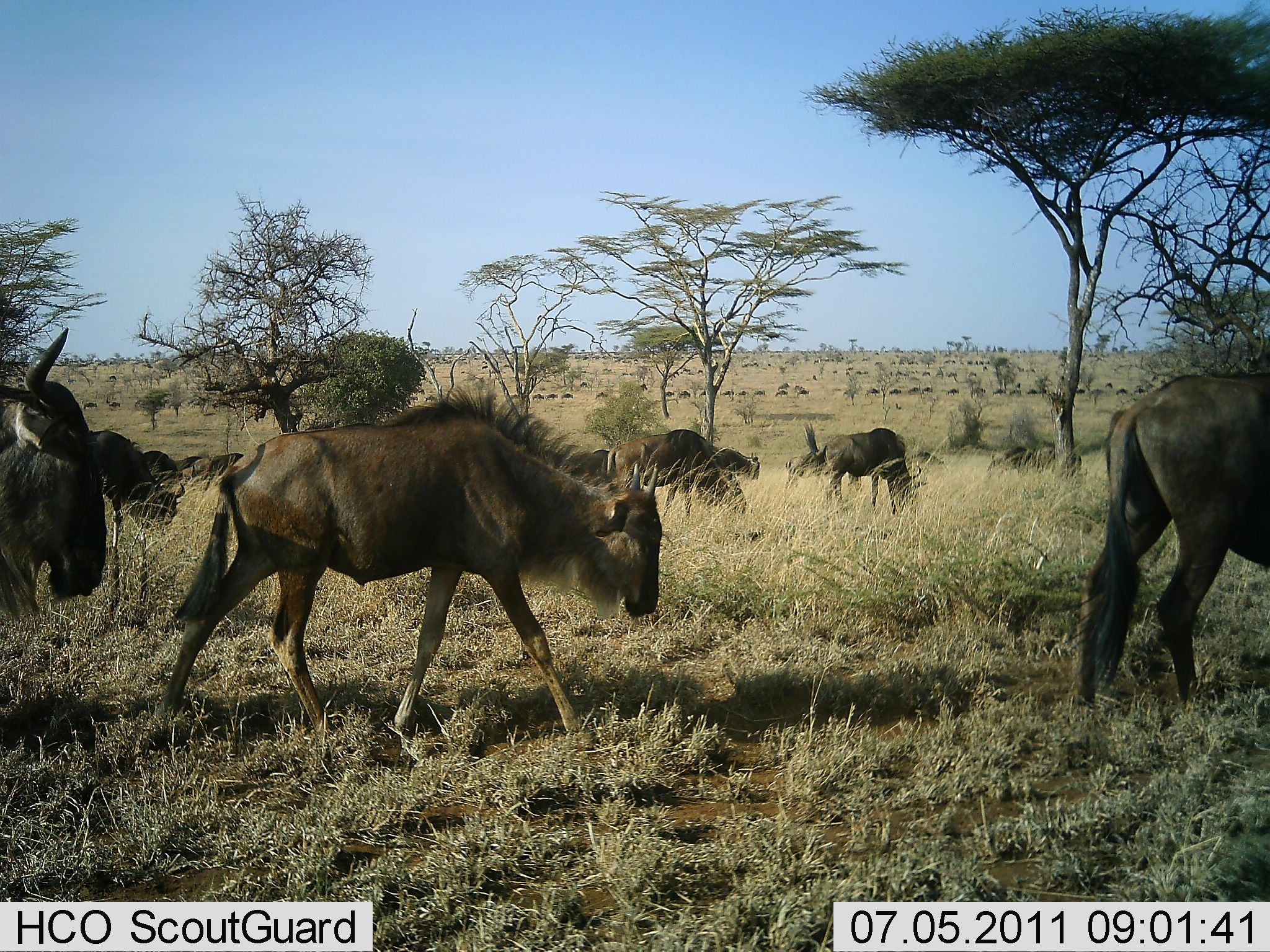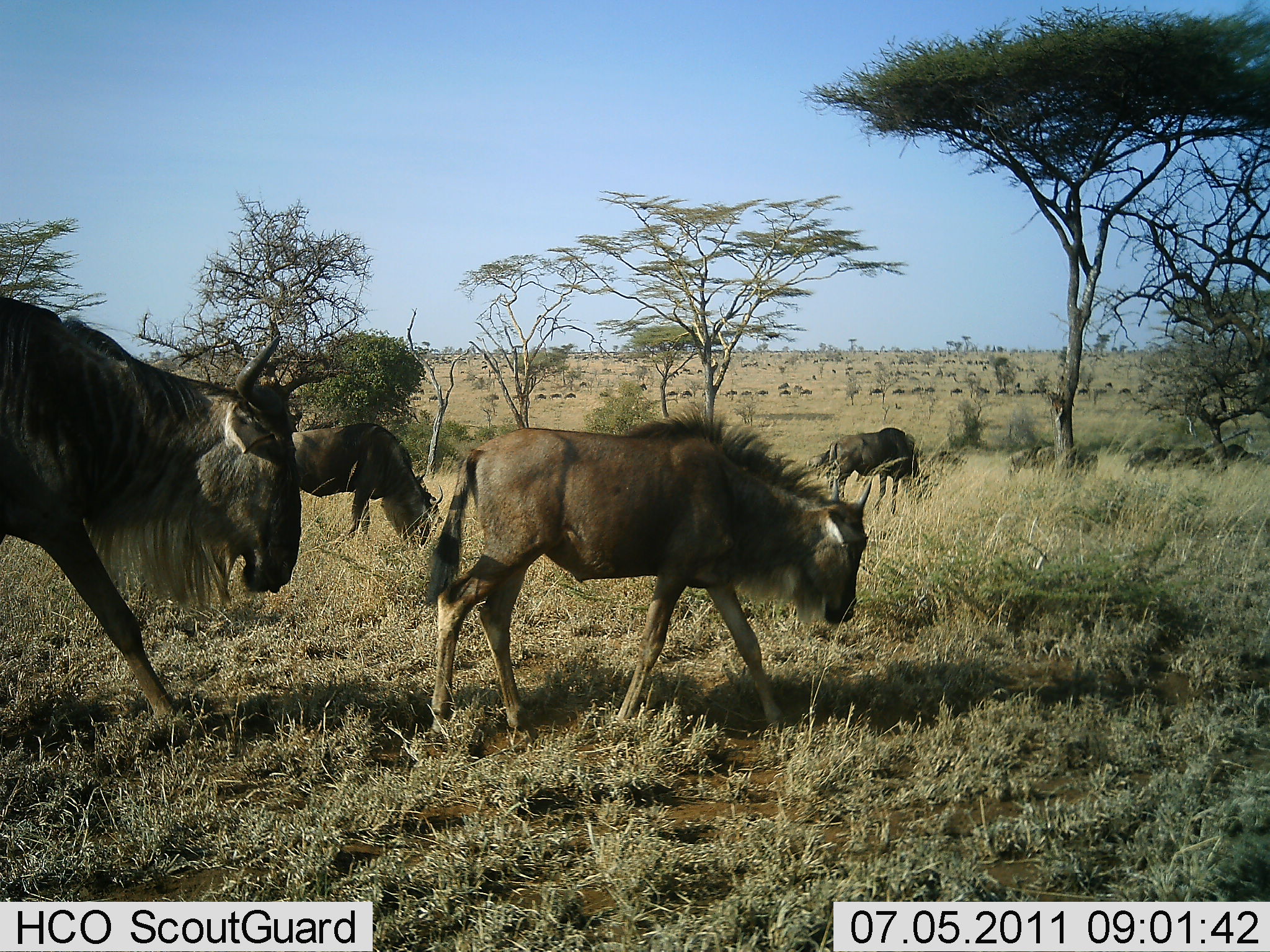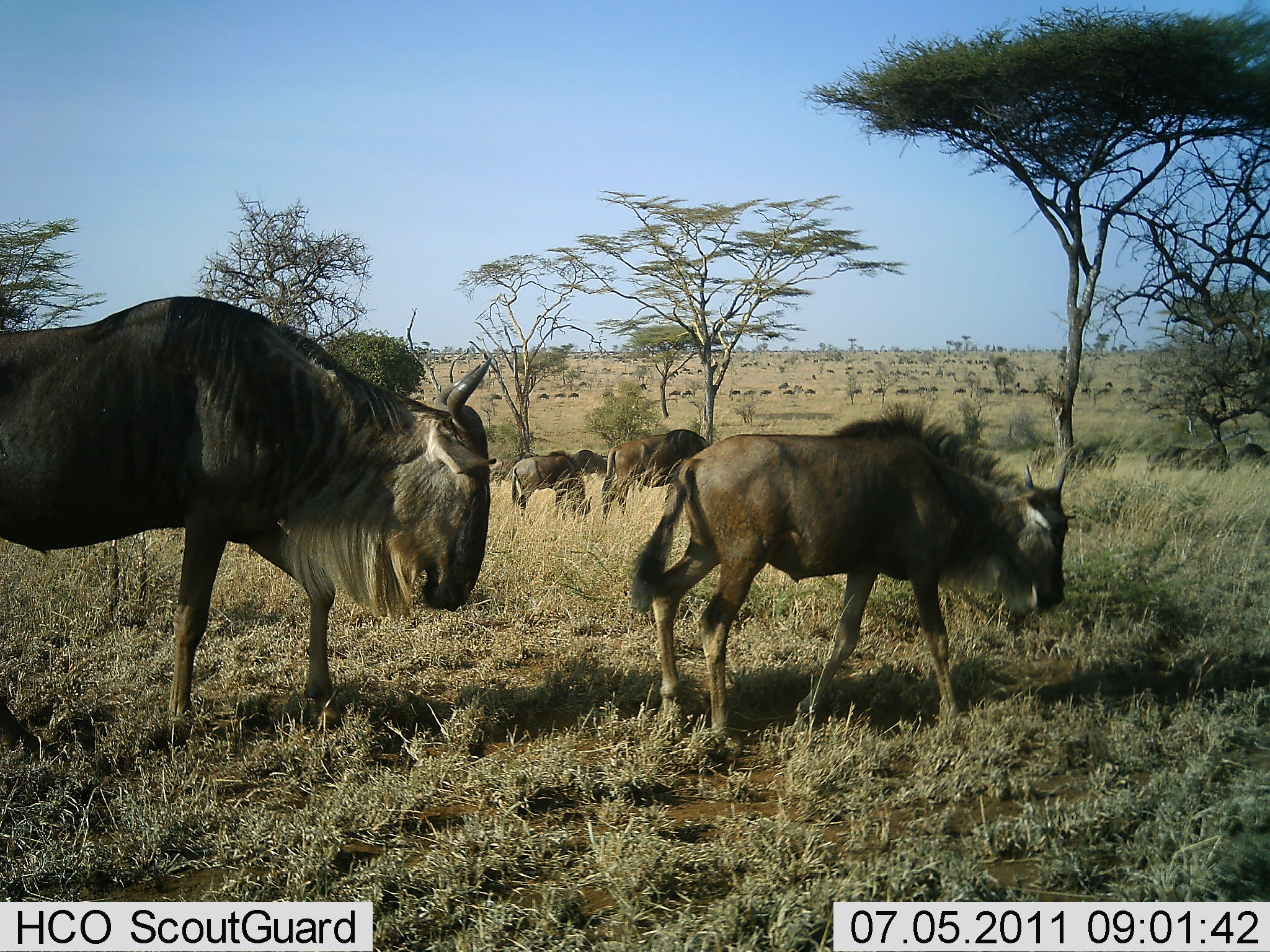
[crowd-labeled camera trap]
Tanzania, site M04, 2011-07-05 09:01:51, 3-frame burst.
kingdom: Animalia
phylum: Chordata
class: Mammalia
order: Artiodactyla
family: Bovidae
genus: Connochaetes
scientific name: Connochaetes taurinus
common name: blue wildebeest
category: wildebeest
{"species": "wildebeest (blue wildebeest) (Connochaetes taurinus)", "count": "11-50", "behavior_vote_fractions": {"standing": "42%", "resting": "8%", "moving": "100%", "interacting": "8%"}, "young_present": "33%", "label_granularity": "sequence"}